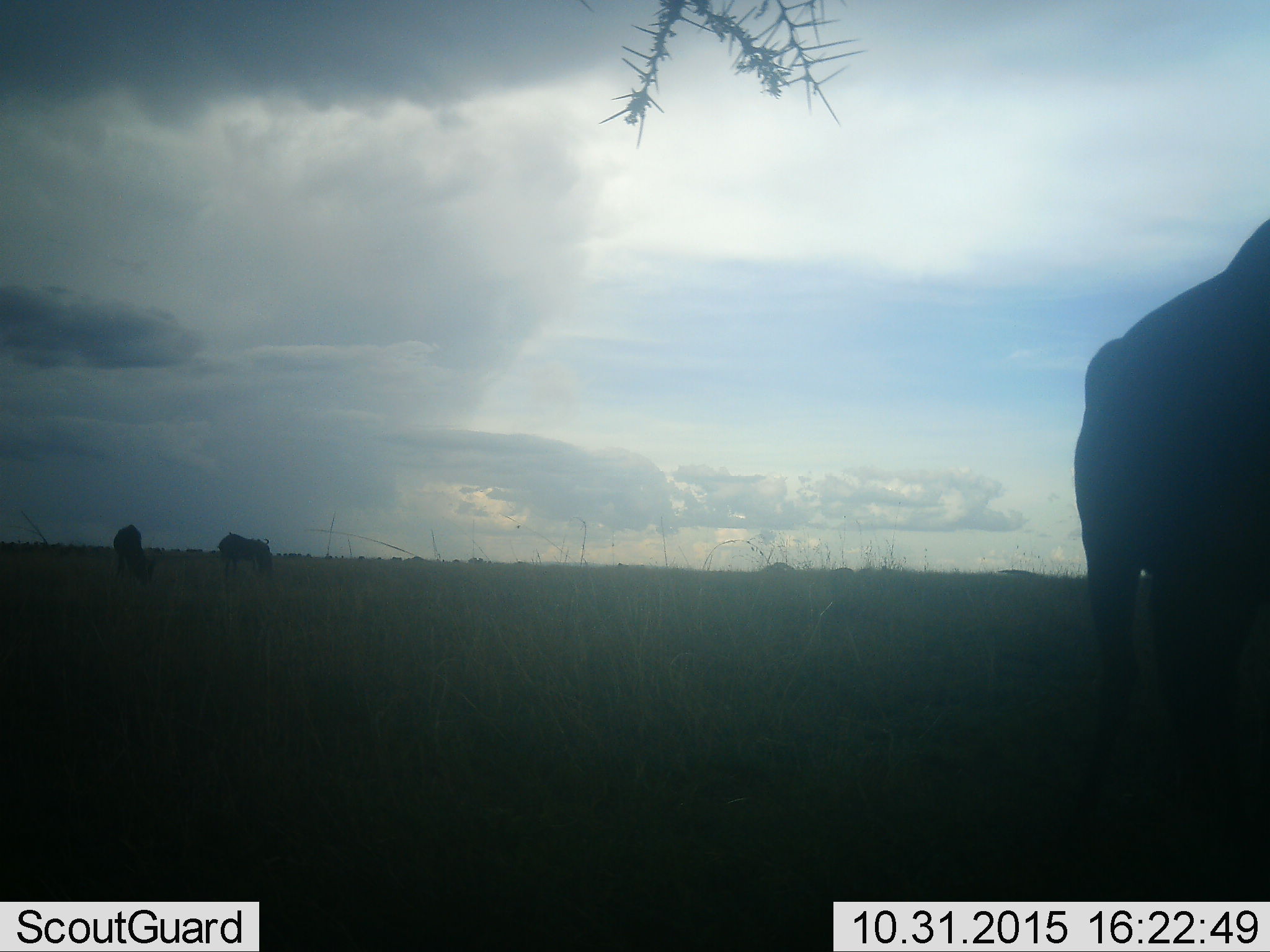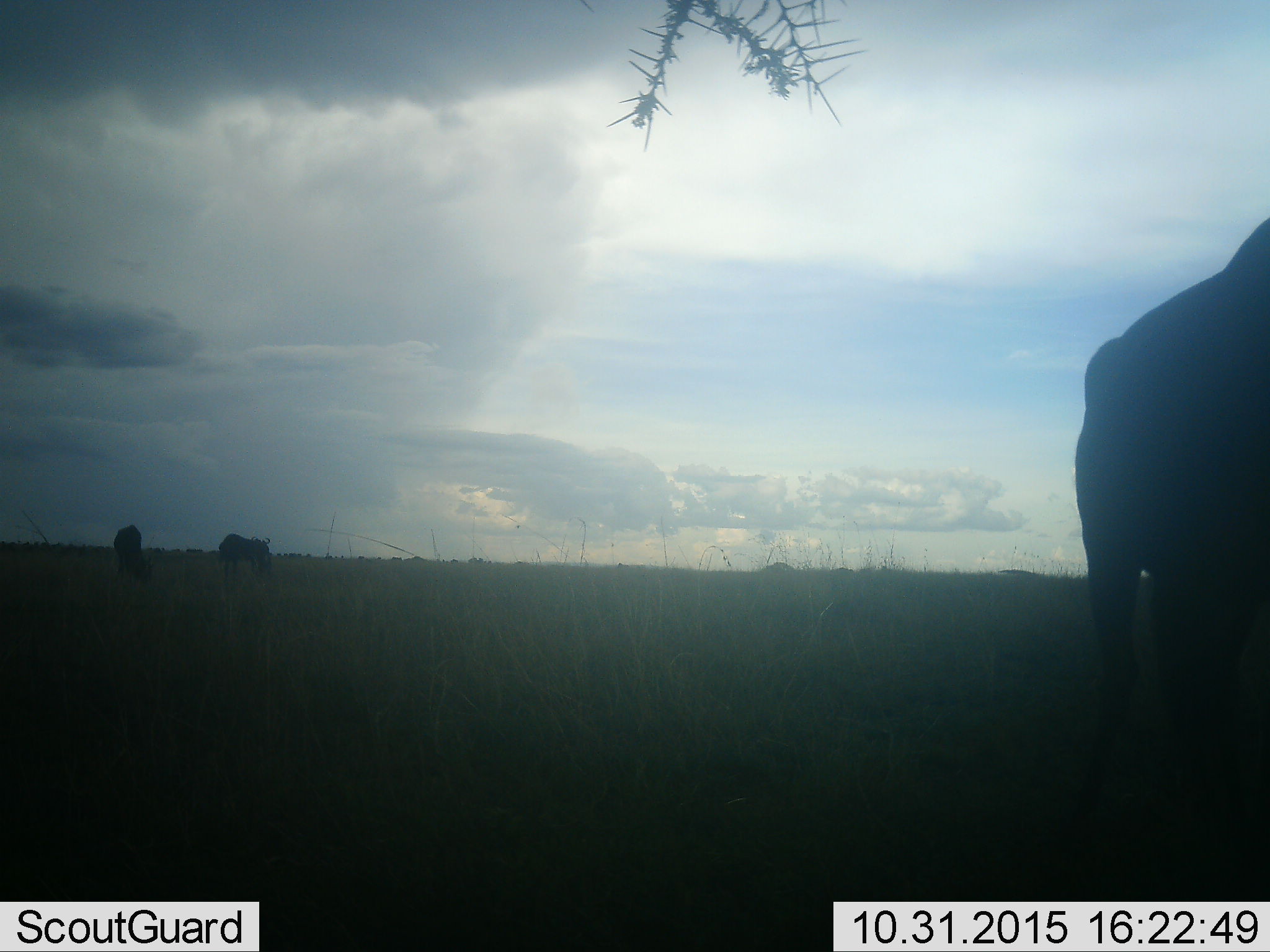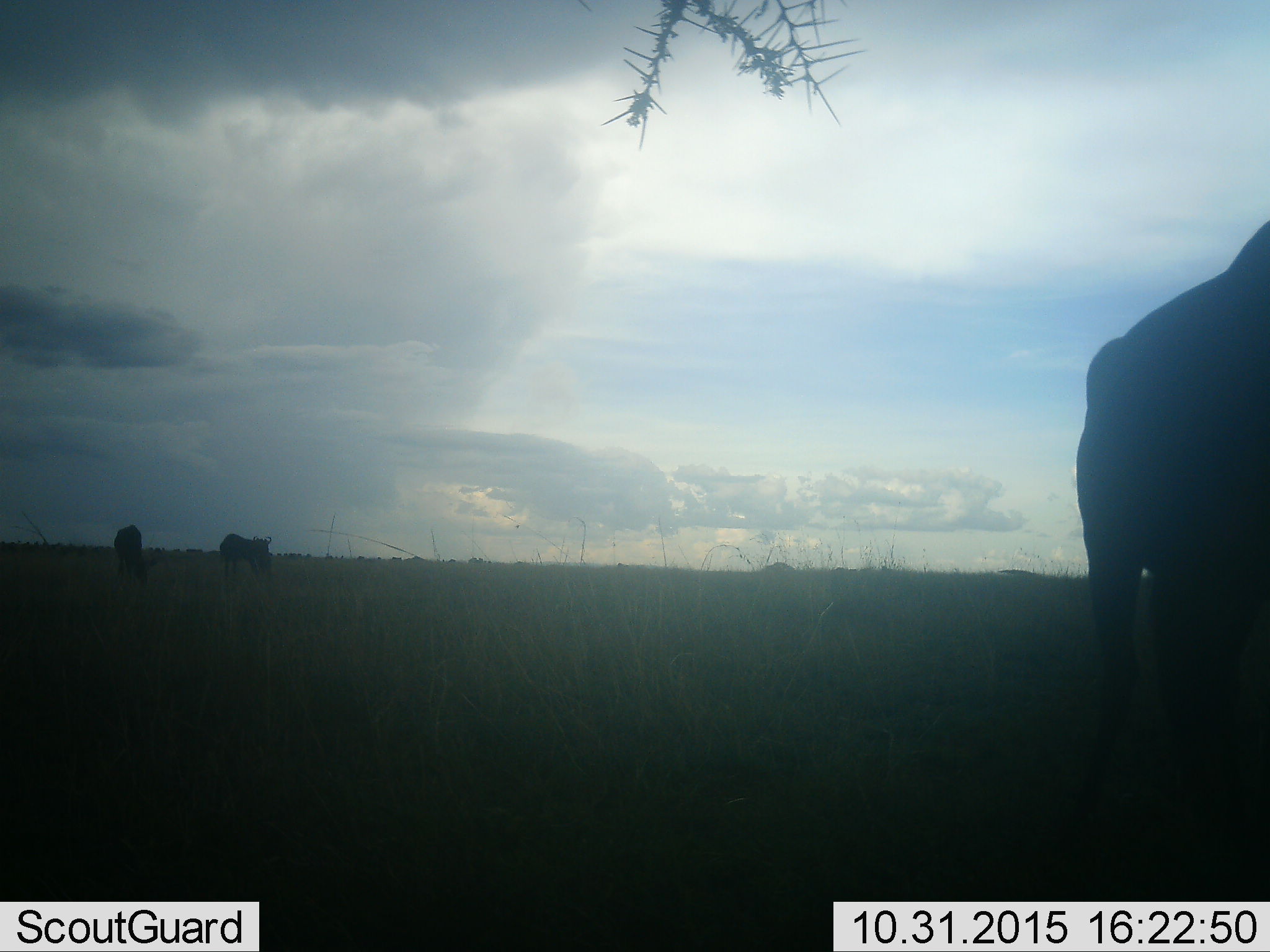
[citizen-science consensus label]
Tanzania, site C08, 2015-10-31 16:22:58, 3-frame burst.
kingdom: Animalia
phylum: Chordata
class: Mammalia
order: Artiodactyla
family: Bovidae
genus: Connochaetes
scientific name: Connochaetes taurinus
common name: blue wildebeest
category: wildebeest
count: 3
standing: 64%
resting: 0%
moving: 27%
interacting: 0%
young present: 0%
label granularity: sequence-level